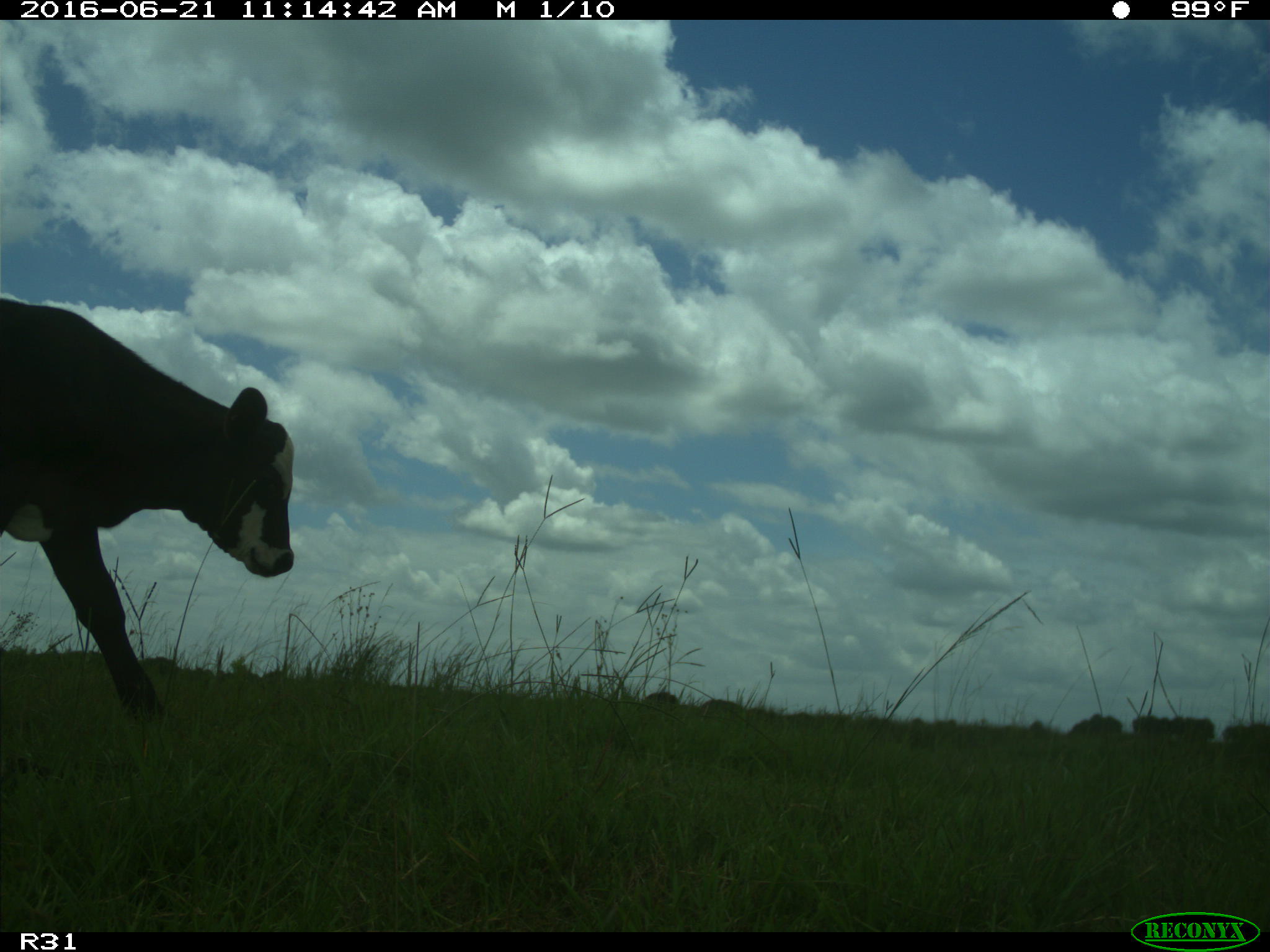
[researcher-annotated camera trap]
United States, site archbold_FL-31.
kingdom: Animalia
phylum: Chordata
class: Mammalia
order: Artiodactyla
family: Bovidae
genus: Bos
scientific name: Bos taurus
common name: domestic cow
Bos taurus (domestic cow).